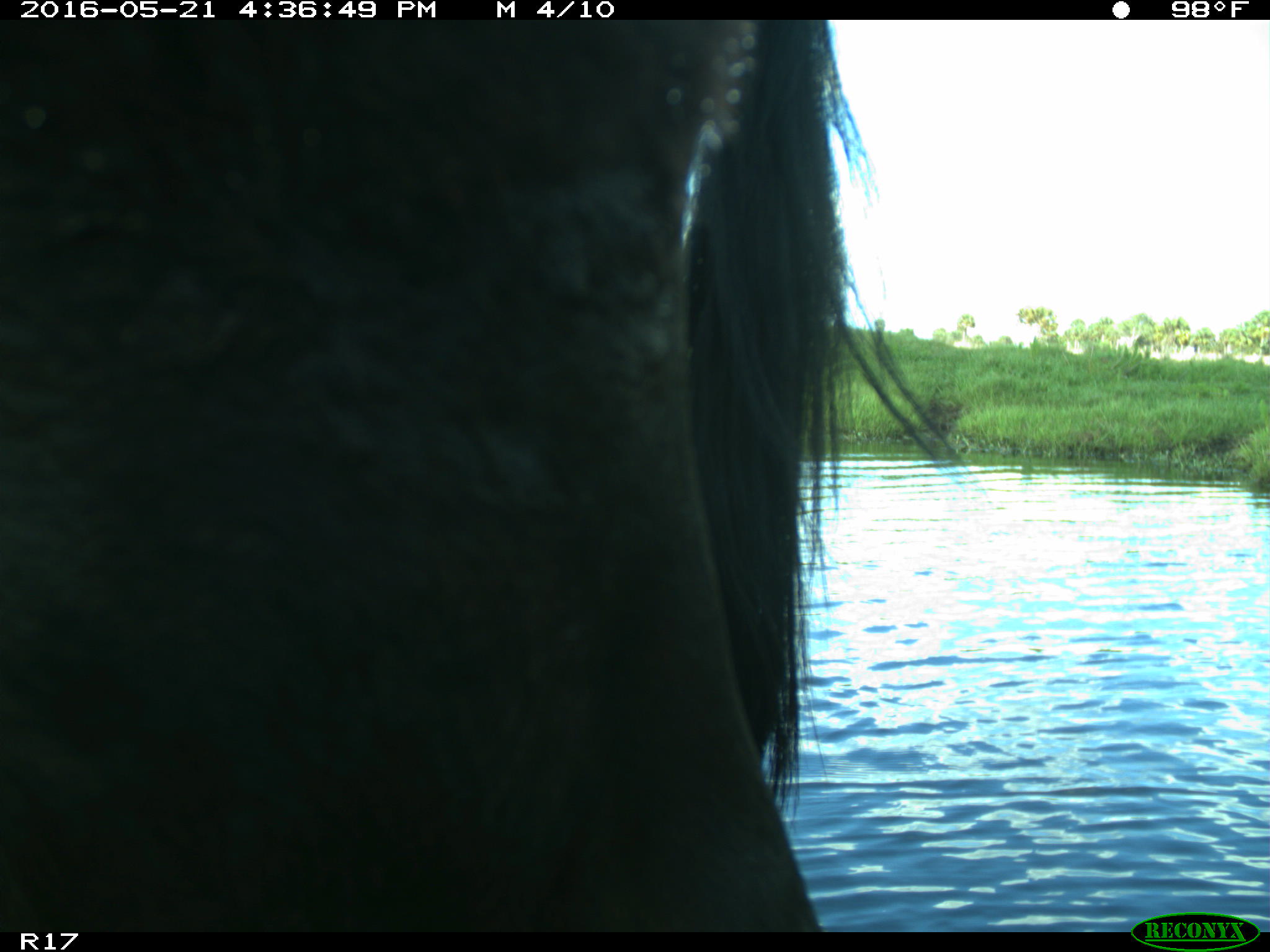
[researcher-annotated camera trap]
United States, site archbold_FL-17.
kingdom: Animalia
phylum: Chordata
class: Mammalia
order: Artiodactyla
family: Bovidae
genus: Bos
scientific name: Bos taurus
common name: domestic cow